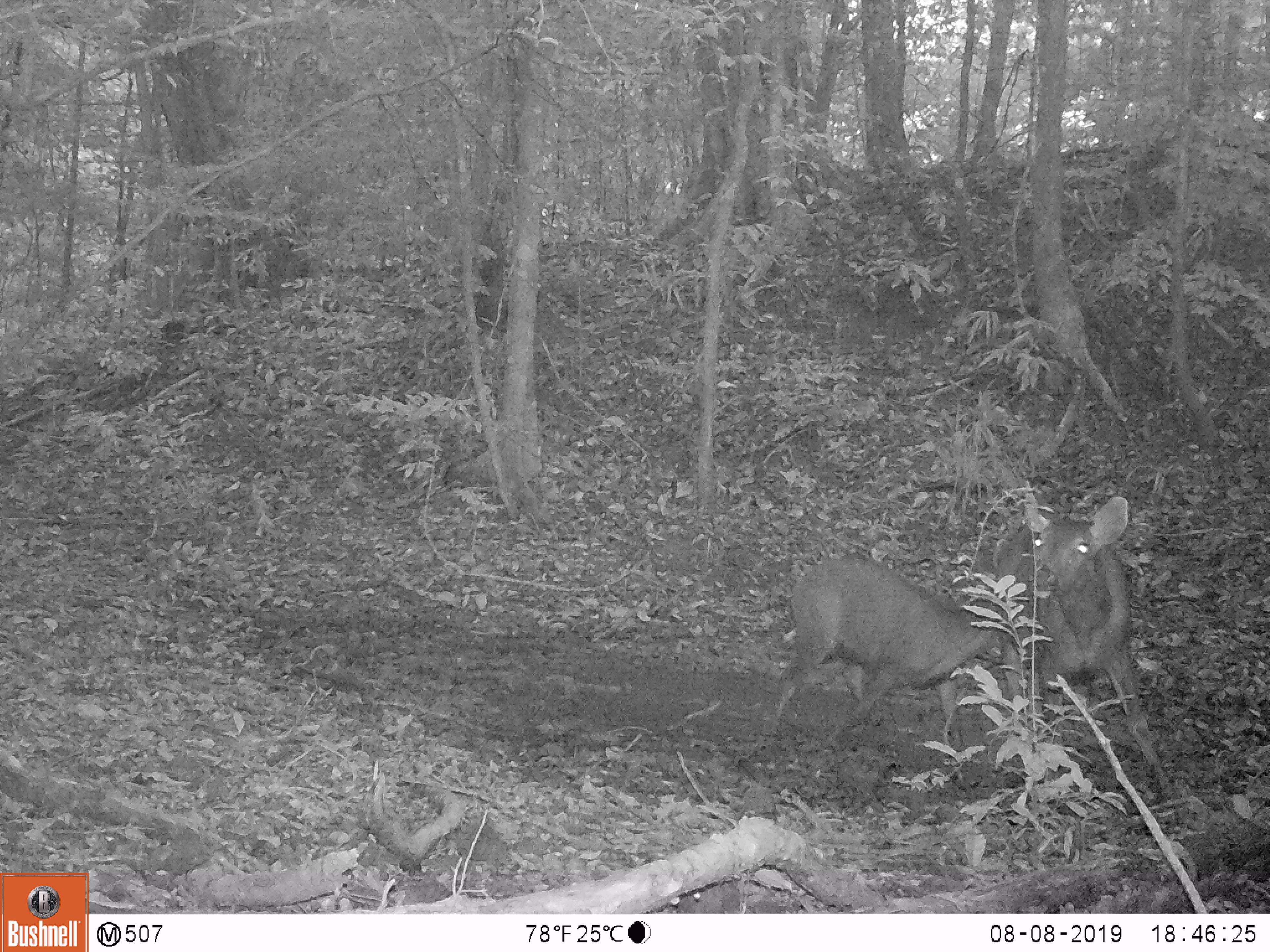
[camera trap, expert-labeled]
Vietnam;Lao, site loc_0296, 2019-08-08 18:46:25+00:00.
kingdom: Animalia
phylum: Chordata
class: Mammalia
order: Artiodactyla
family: Cervidae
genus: Rusa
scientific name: Rusa unicolor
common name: sambar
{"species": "sambar (Rusa unicolor)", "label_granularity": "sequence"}